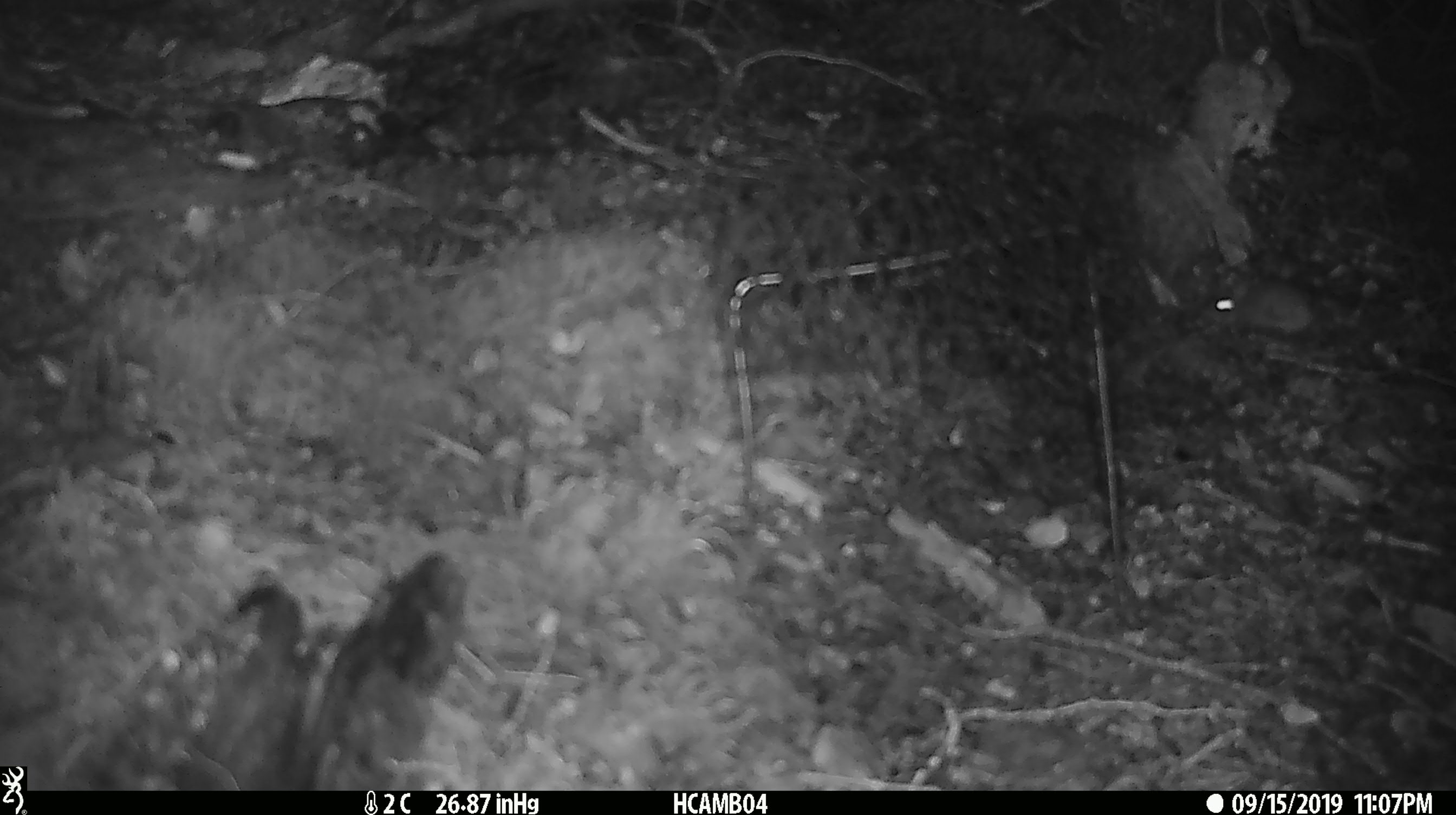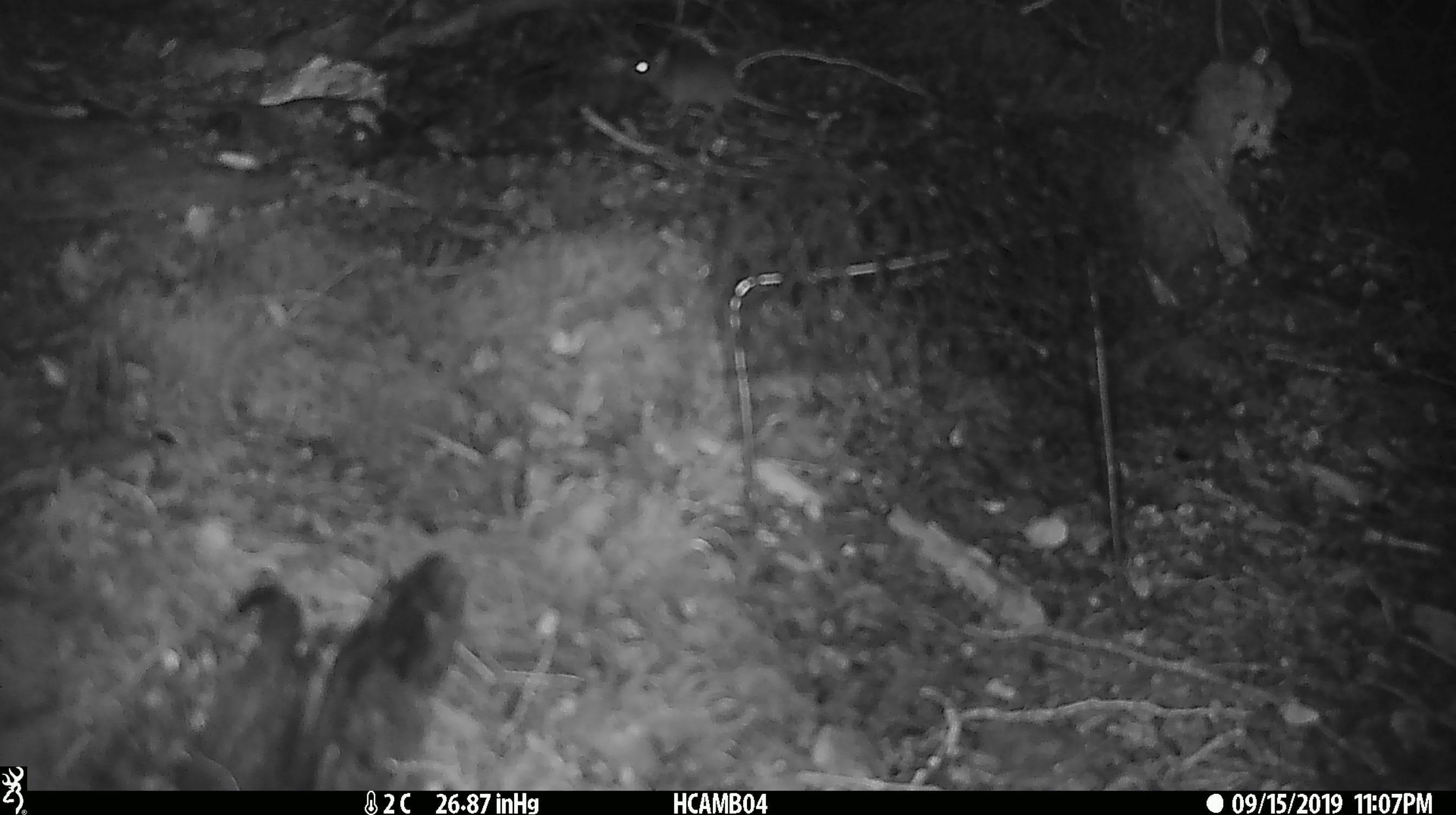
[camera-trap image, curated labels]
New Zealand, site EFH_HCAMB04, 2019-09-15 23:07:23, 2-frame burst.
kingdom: Animalia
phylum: Chordata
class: Mammalia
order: Rodentia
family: Muridae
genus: Mus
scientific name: Mus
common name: mouse